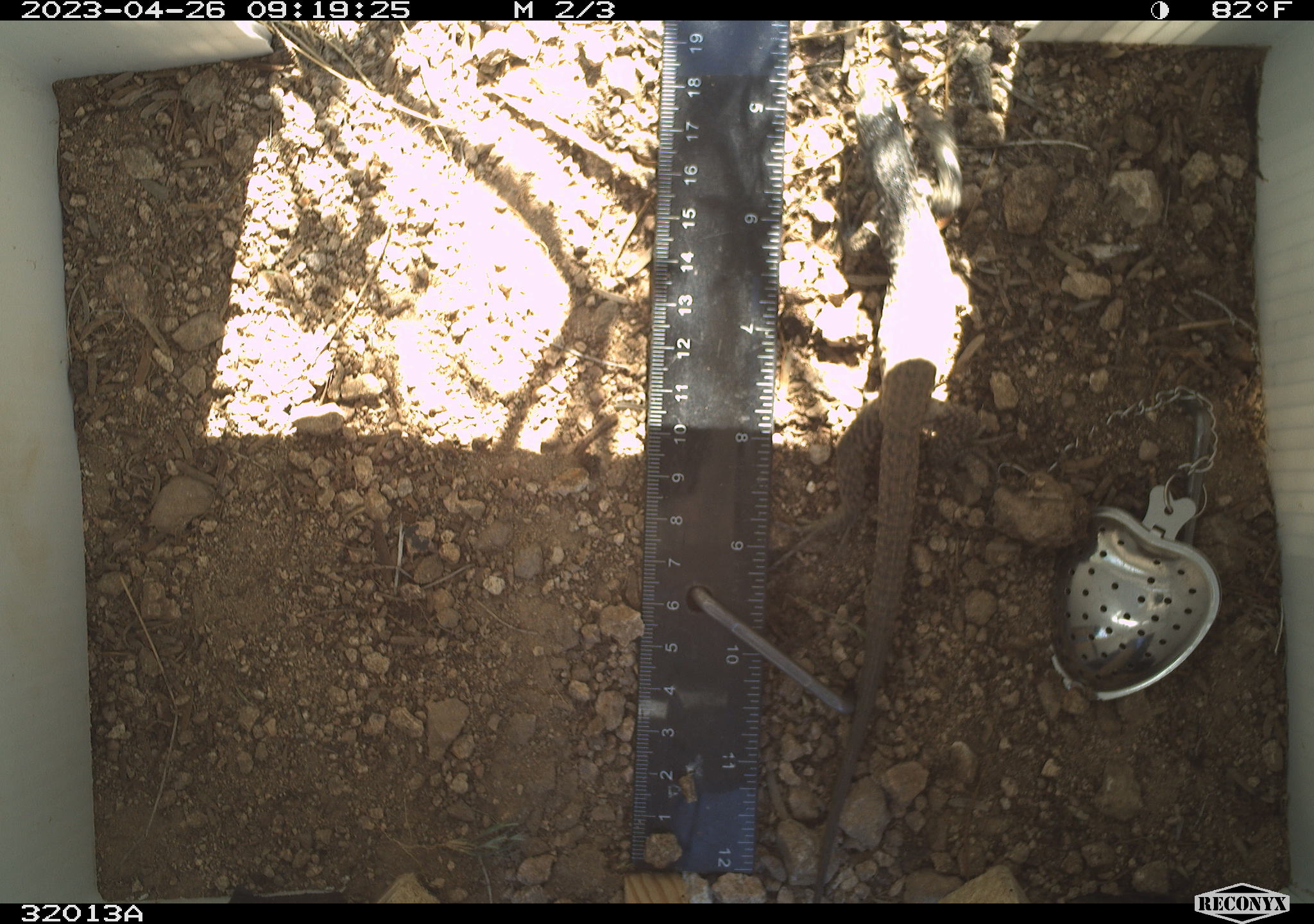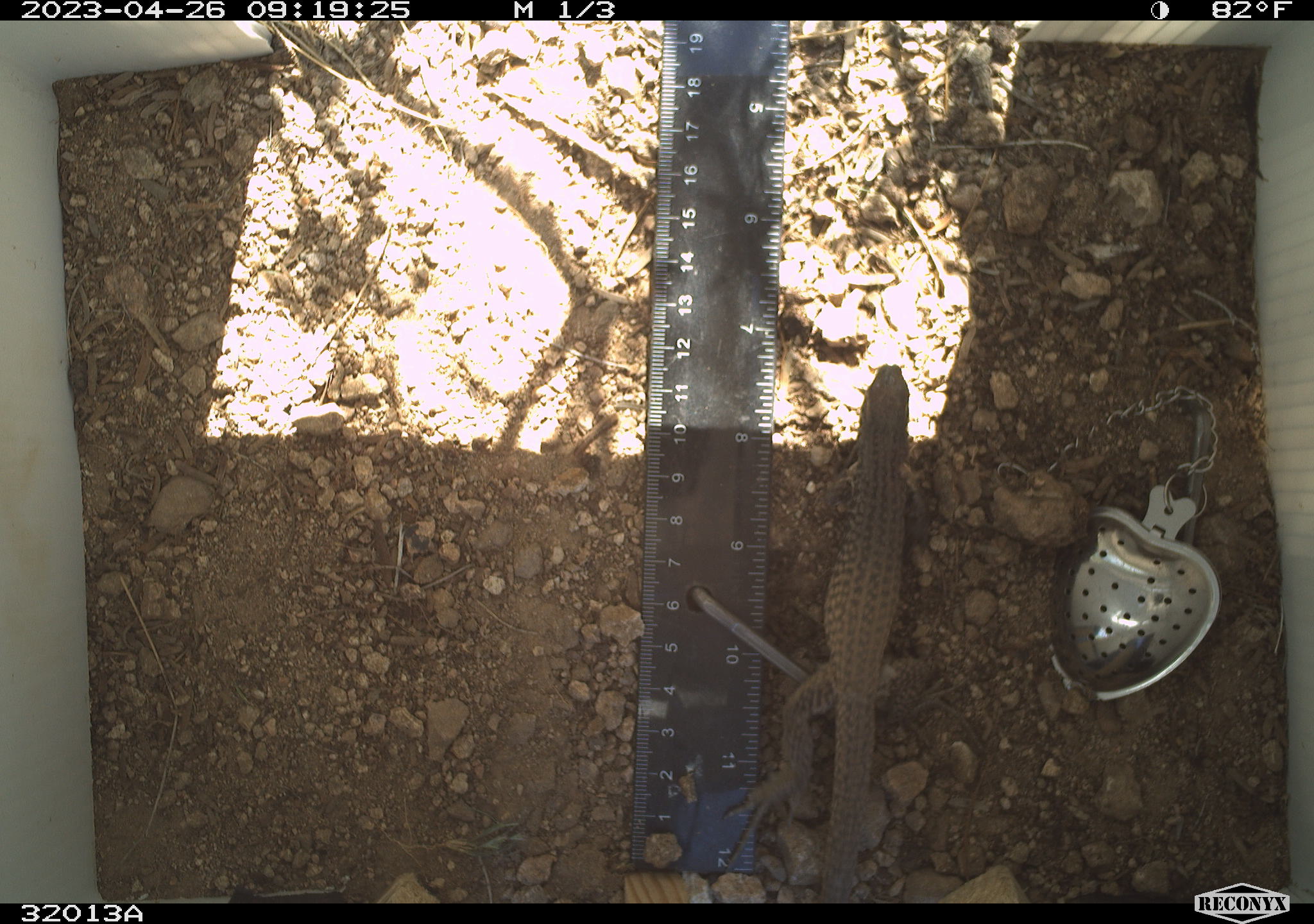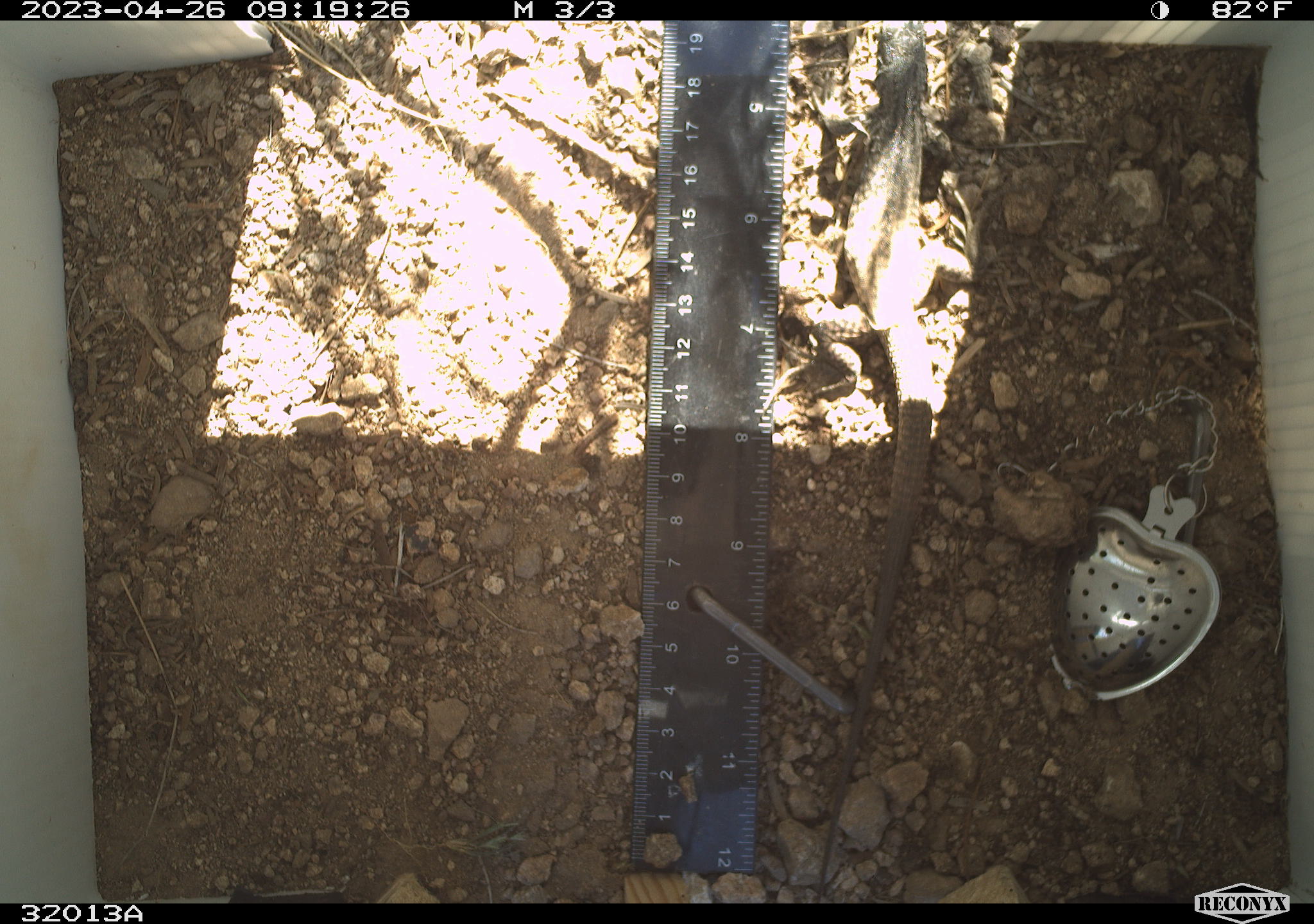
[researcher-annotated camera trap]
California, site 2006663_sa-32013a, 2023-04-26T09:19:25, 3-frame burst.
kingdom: Animalia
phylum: Chordata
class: Reptilia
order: Squamata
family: Teiidae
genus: Aspidoscelis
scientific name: Aspidoscelis tigris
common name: western whiptail